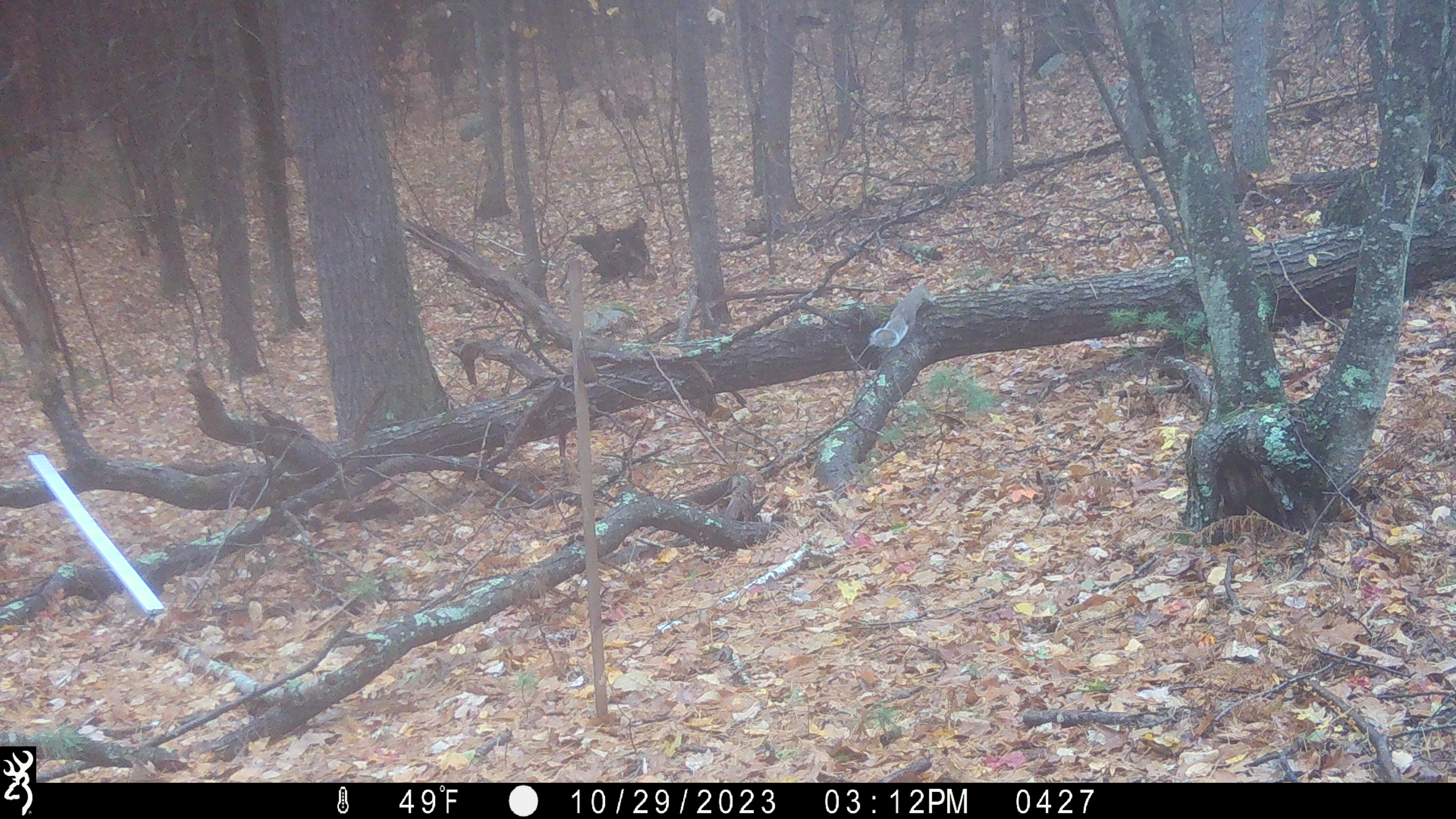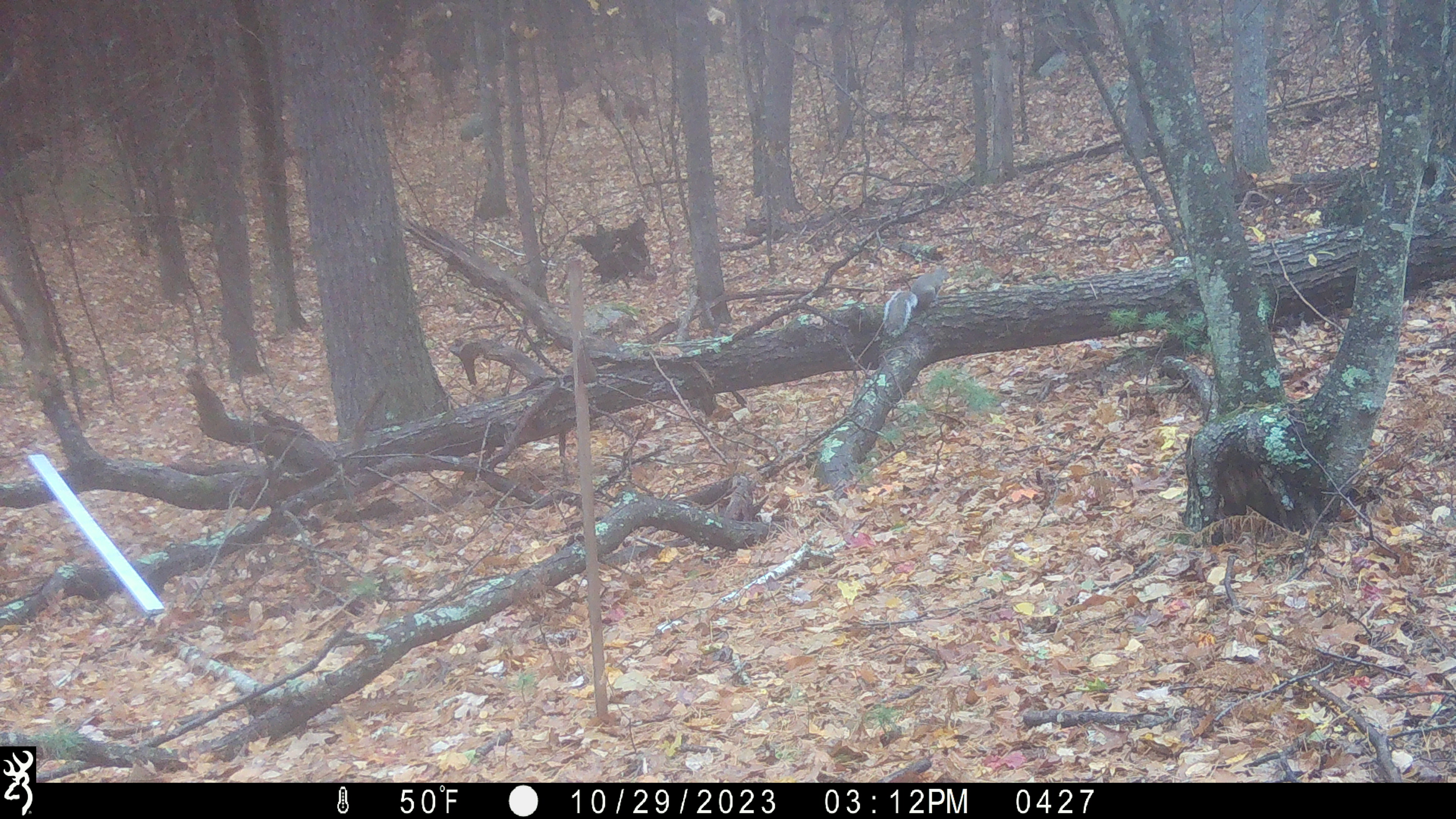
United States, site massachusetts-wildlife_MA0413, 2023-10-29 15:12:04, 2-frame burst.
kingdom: Animalia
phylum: Chordata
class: Mammalia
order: Rodentia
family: Sciuridae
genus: Sciurus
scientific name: Sciurus carolinensis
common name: gray squirrel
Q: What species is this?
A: Gray squirrel (Sciurus carolinensis).